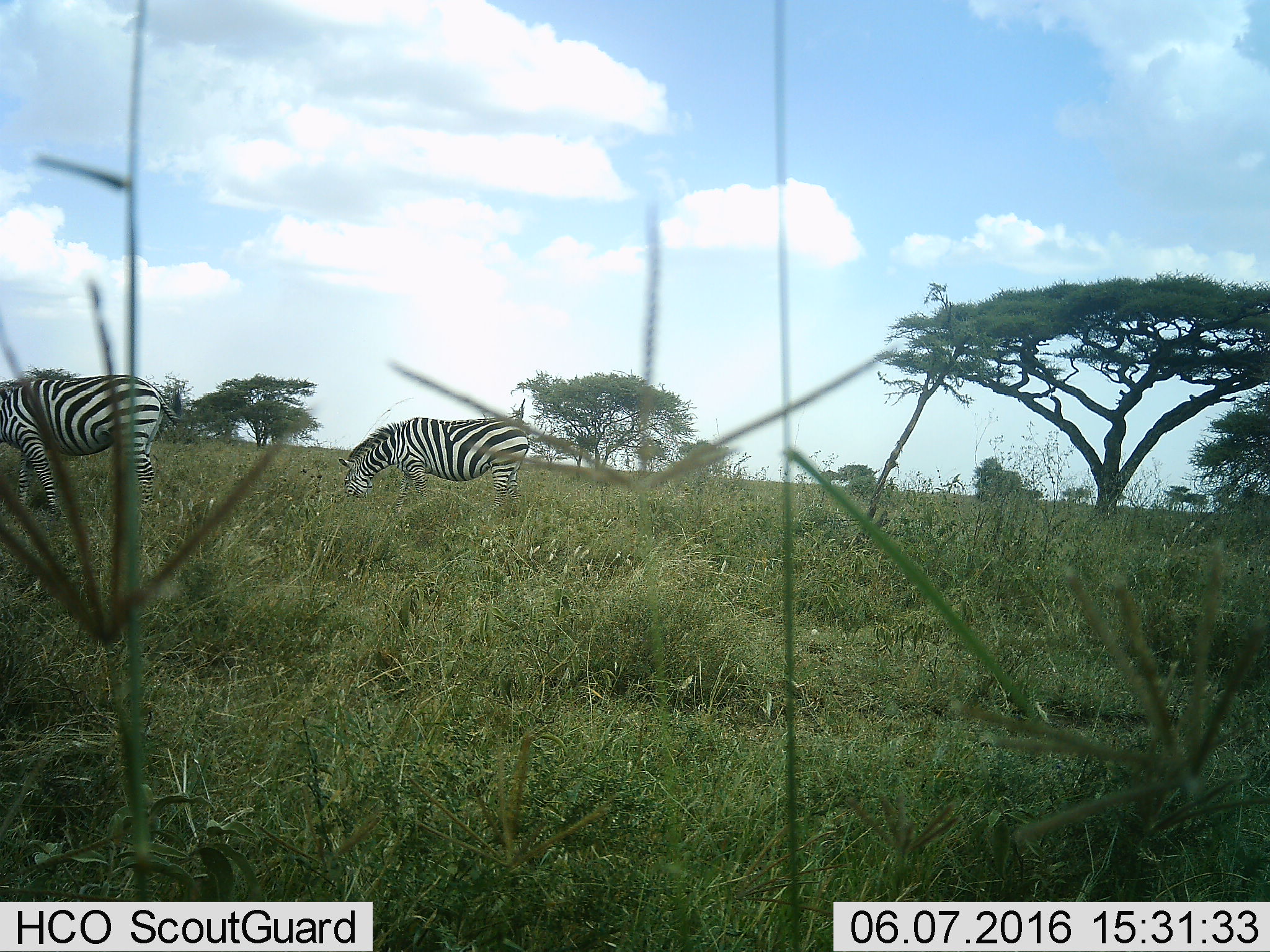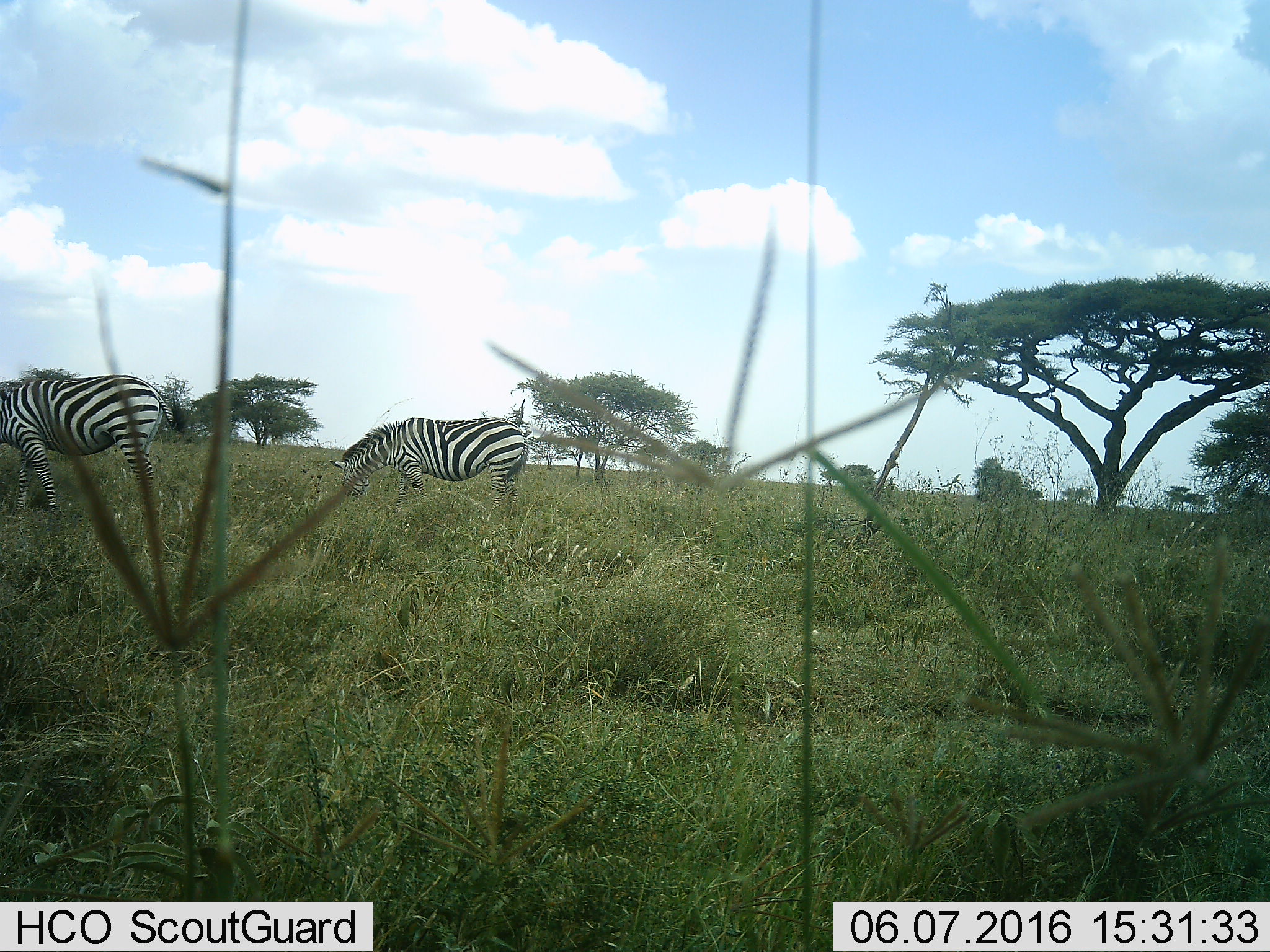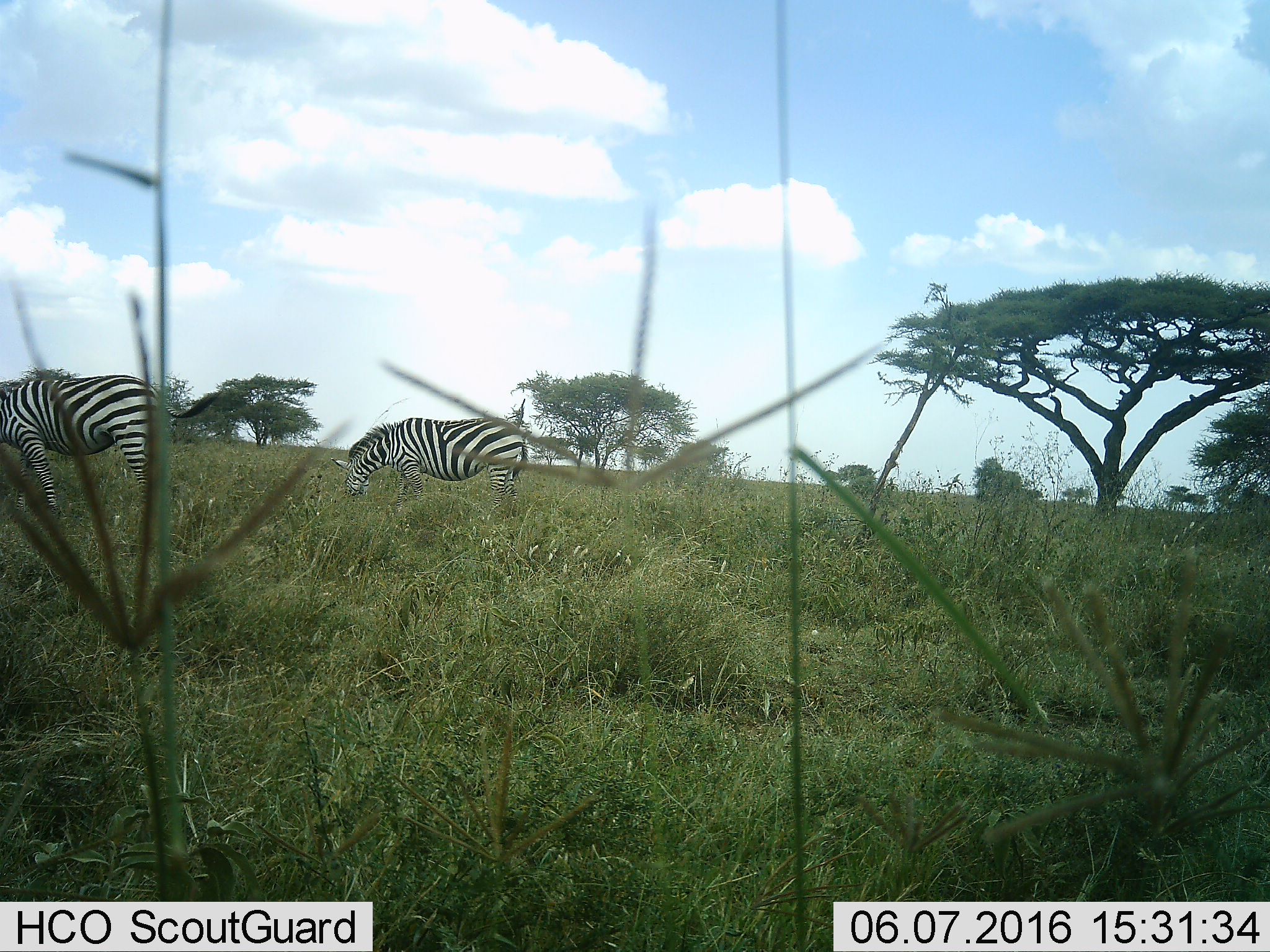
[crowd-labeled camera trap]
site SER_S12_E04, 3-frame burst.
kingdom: Animalia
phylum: Chordata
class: Mammalia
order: Perissodactyla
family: Equidae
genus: Equus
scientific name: Equus quagga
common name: plains zebra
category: zebraplains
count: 2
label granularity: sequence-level